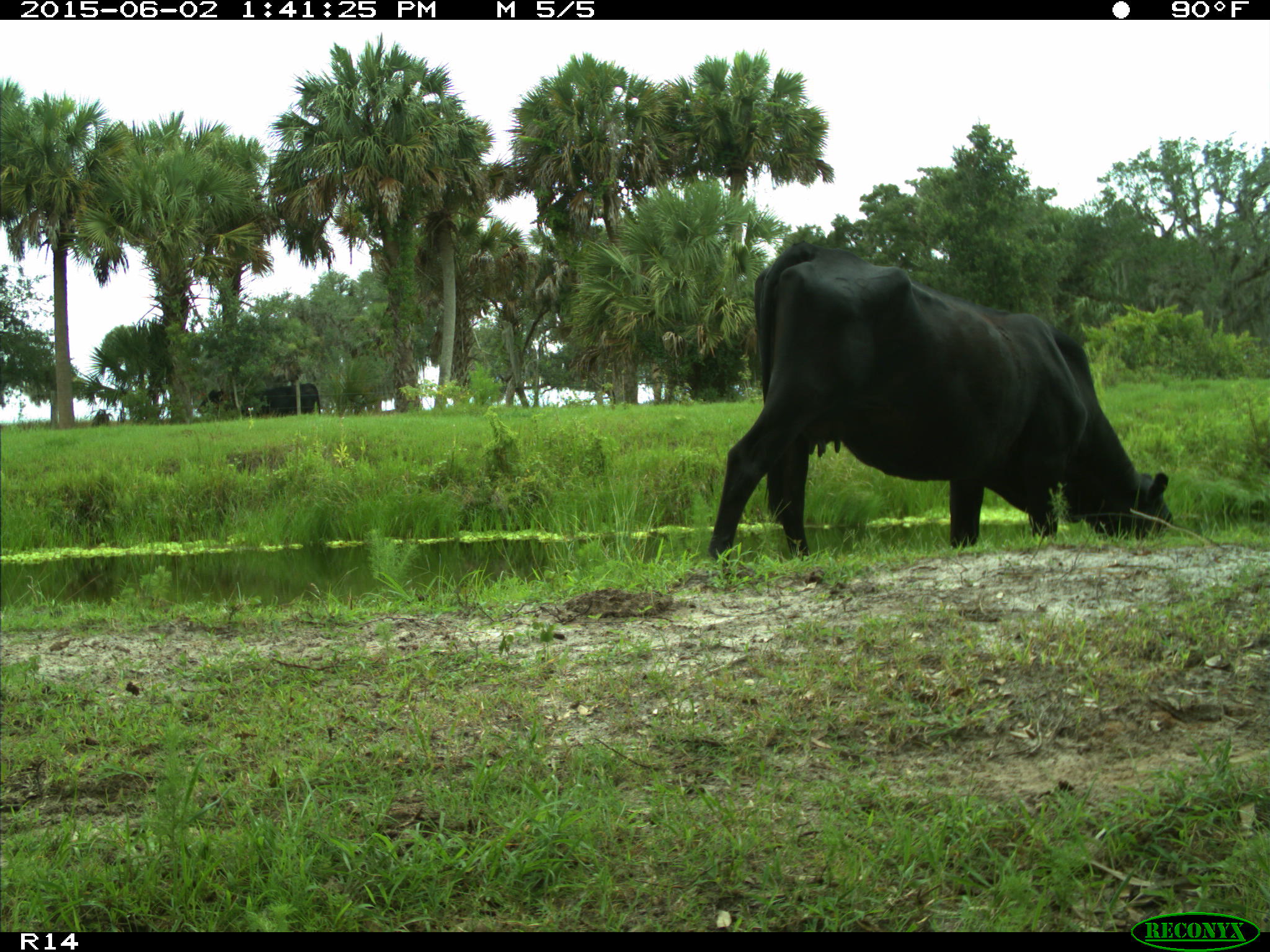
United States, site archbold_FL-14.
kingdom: Animalia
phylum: Chordata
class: Mammalia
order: Artiodactyla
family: Bovidae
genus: Bos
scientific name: Bos taurus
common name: domestic cow